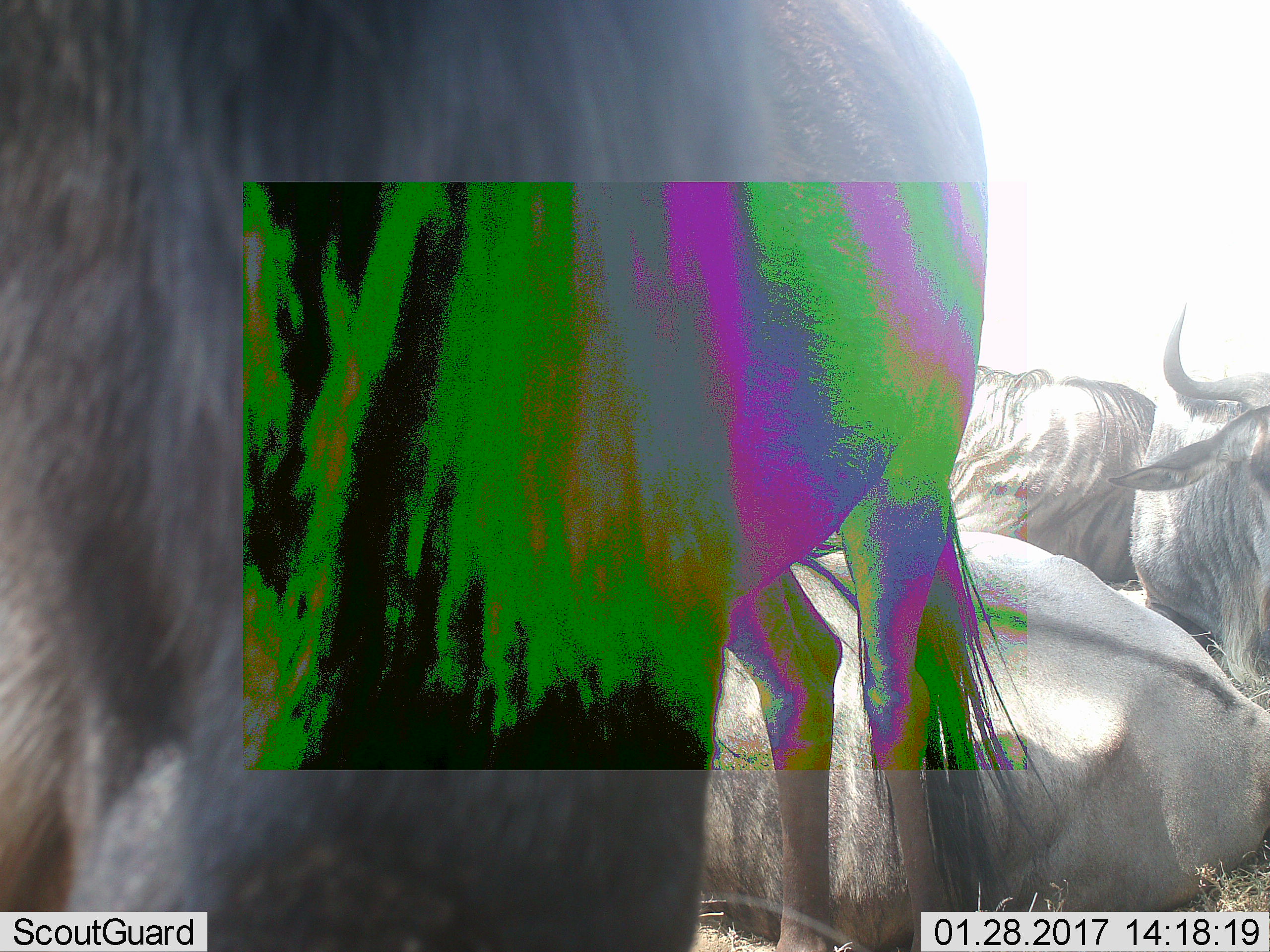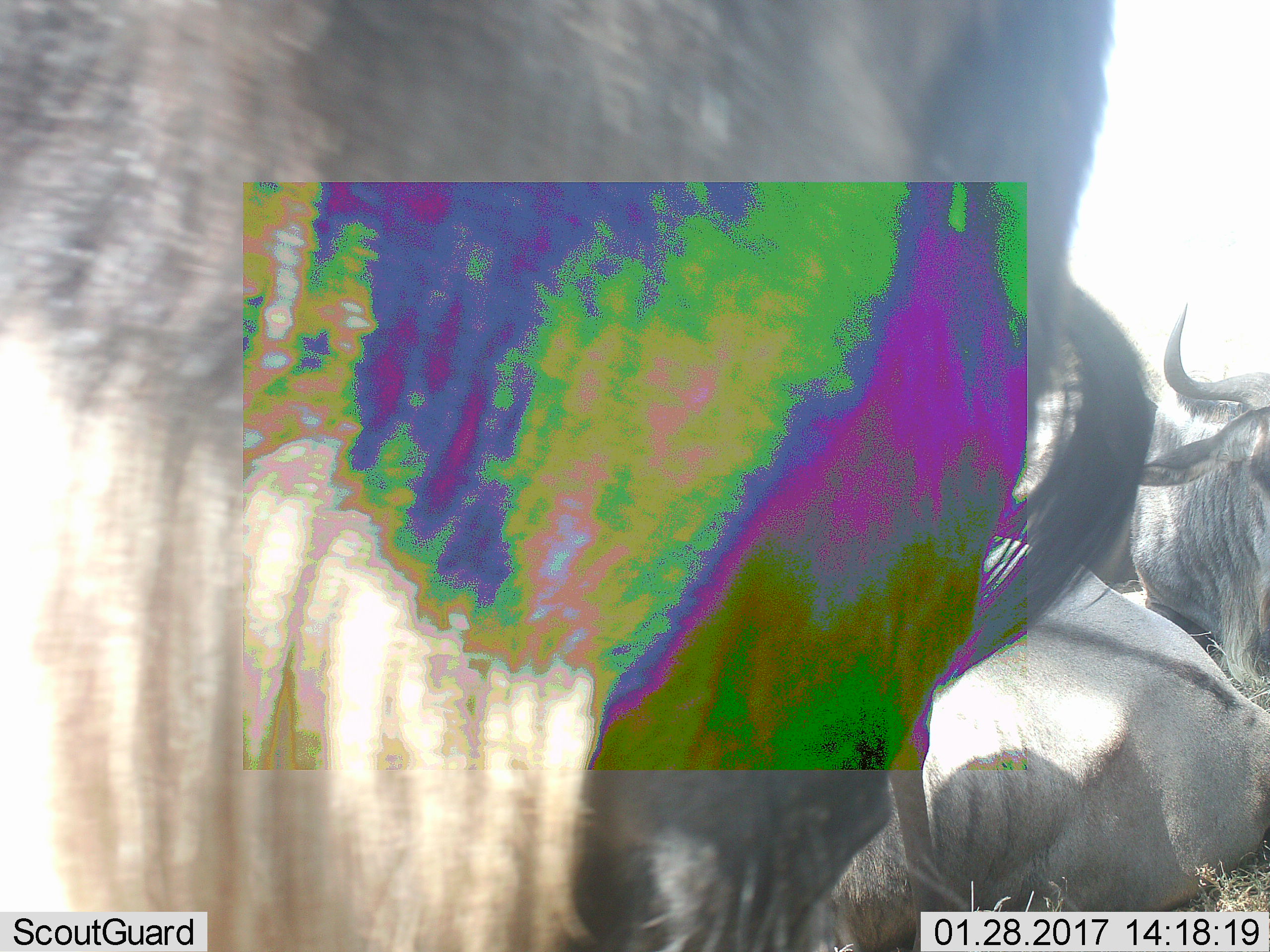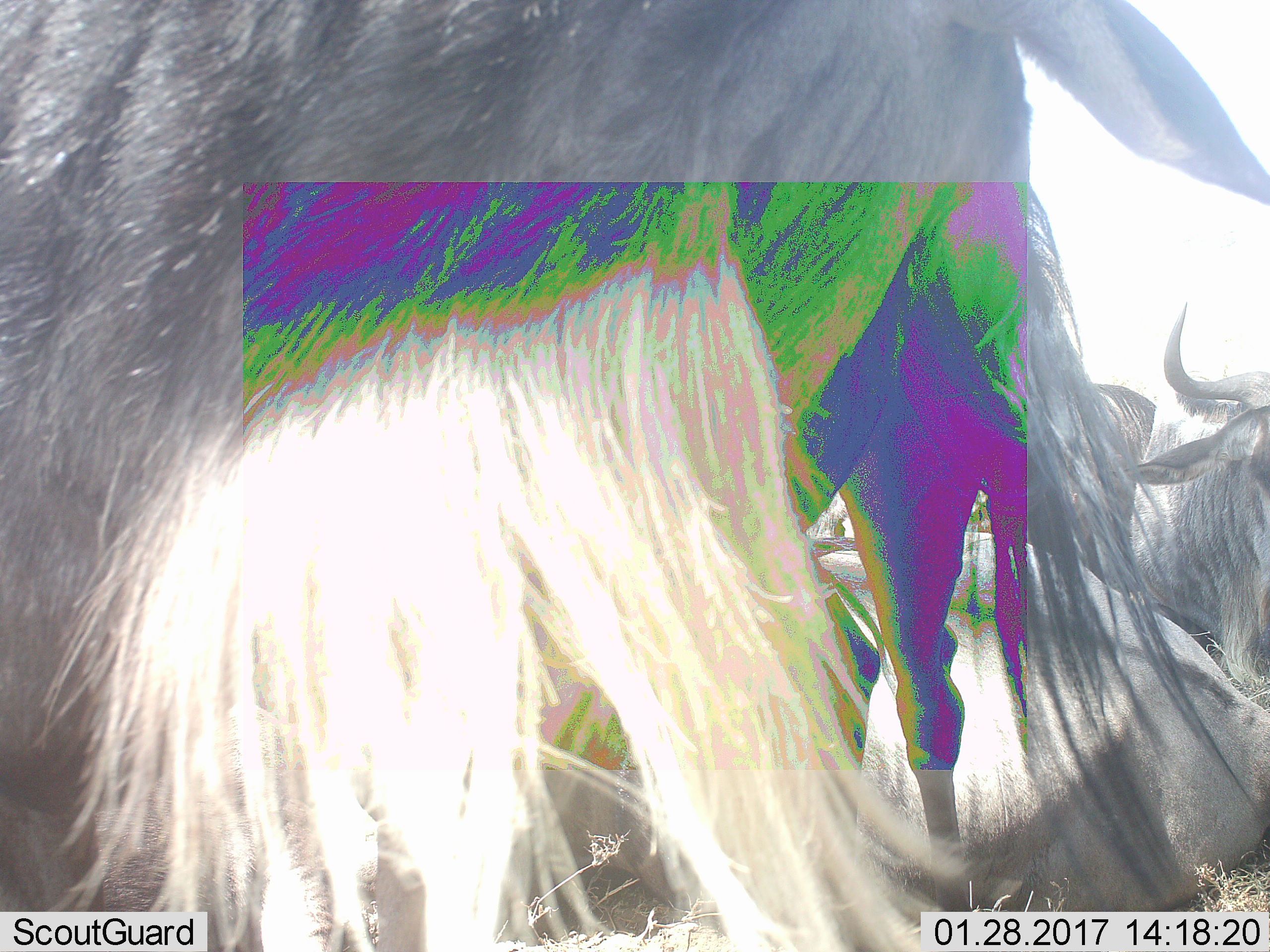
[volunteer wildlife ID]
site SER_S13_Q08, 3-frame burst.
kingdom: Animalia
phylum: Chordata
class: Mammalia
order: Artiodactyla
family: Bovidae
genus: Connochaetes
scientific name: Connochaetes taurinus taurinus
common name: blue wildebeest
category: wildebeestblue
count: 4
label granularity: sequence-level